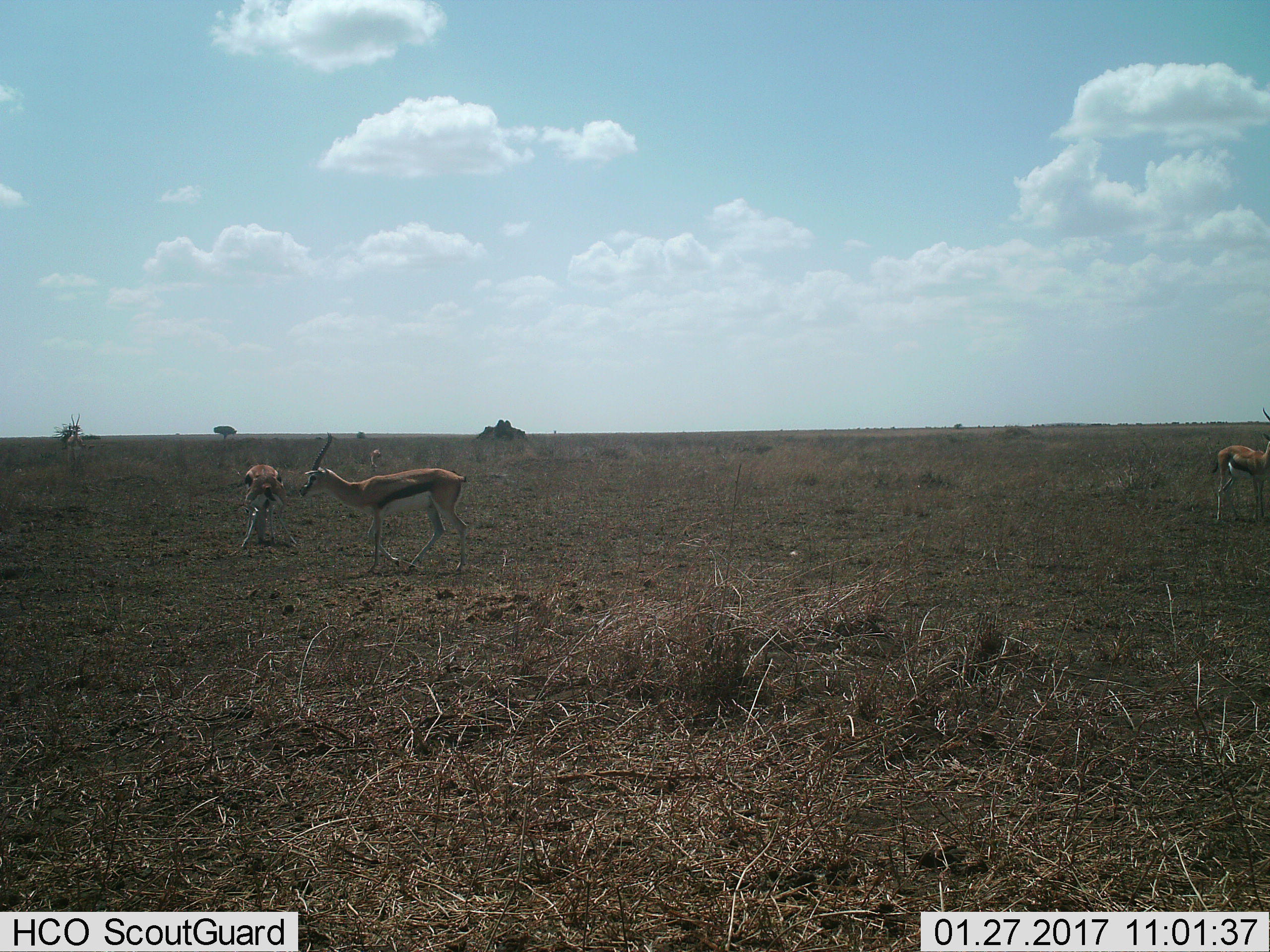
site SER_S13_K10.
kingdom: Animalia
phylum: Chordata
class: Mammalia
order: Artiodactyla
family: Bovidae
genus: Eudorcas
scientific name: Eudorcas thomsonii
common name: thomson's gazelle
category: gazellethomsons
Gazellethomsons (thomson's gazelle) (Eudorcas thomsonii), count 3. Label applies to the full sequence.